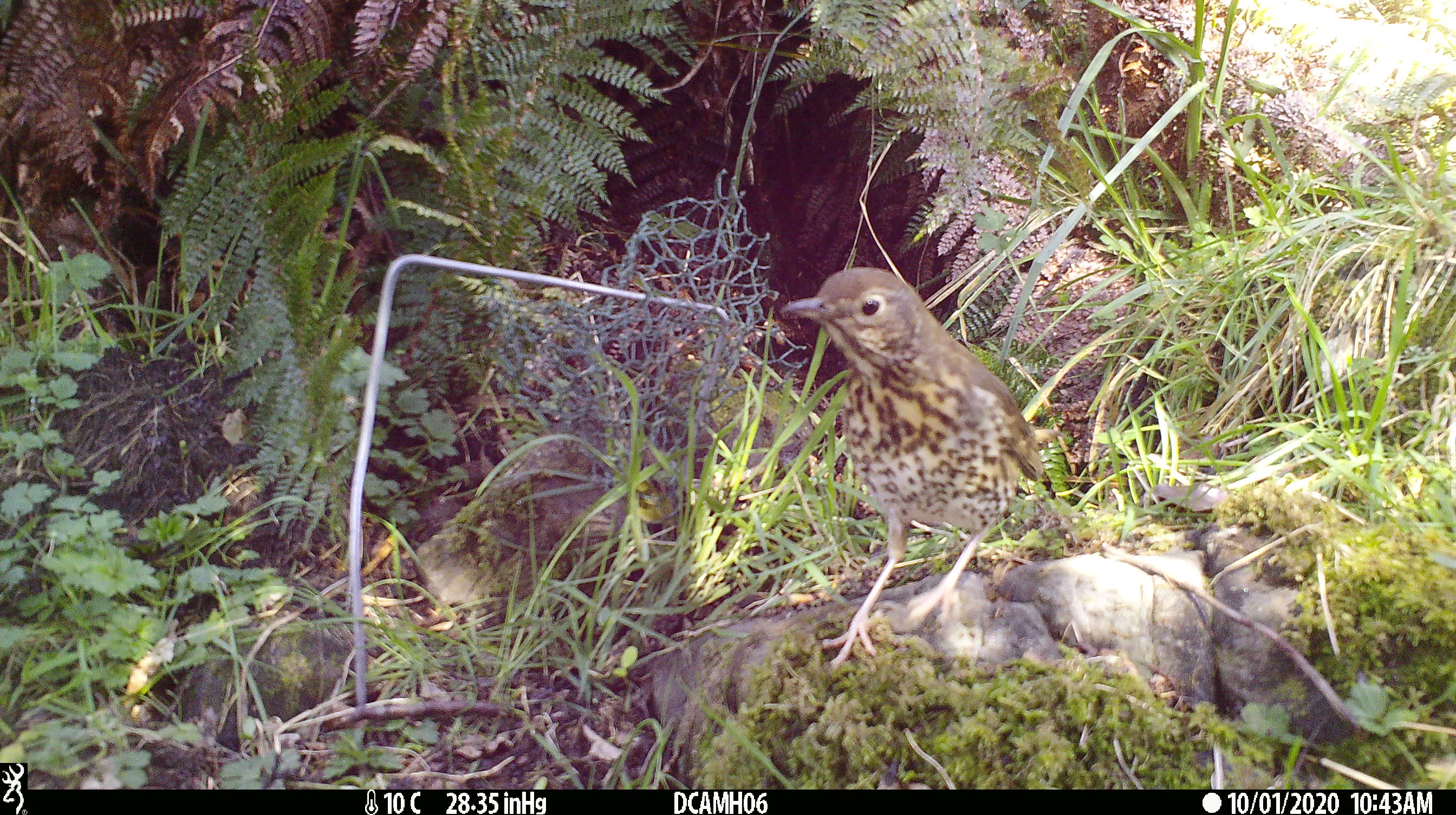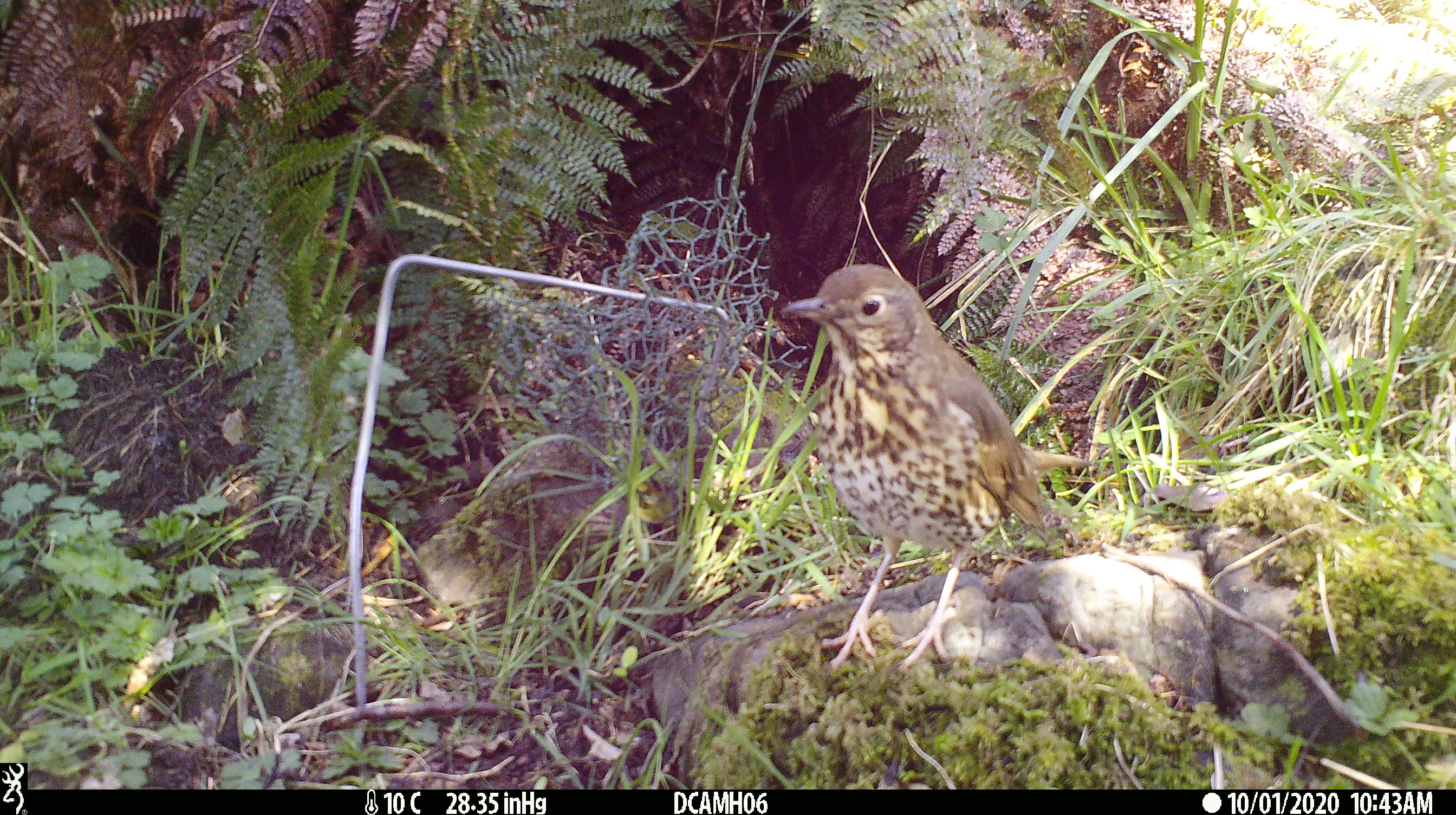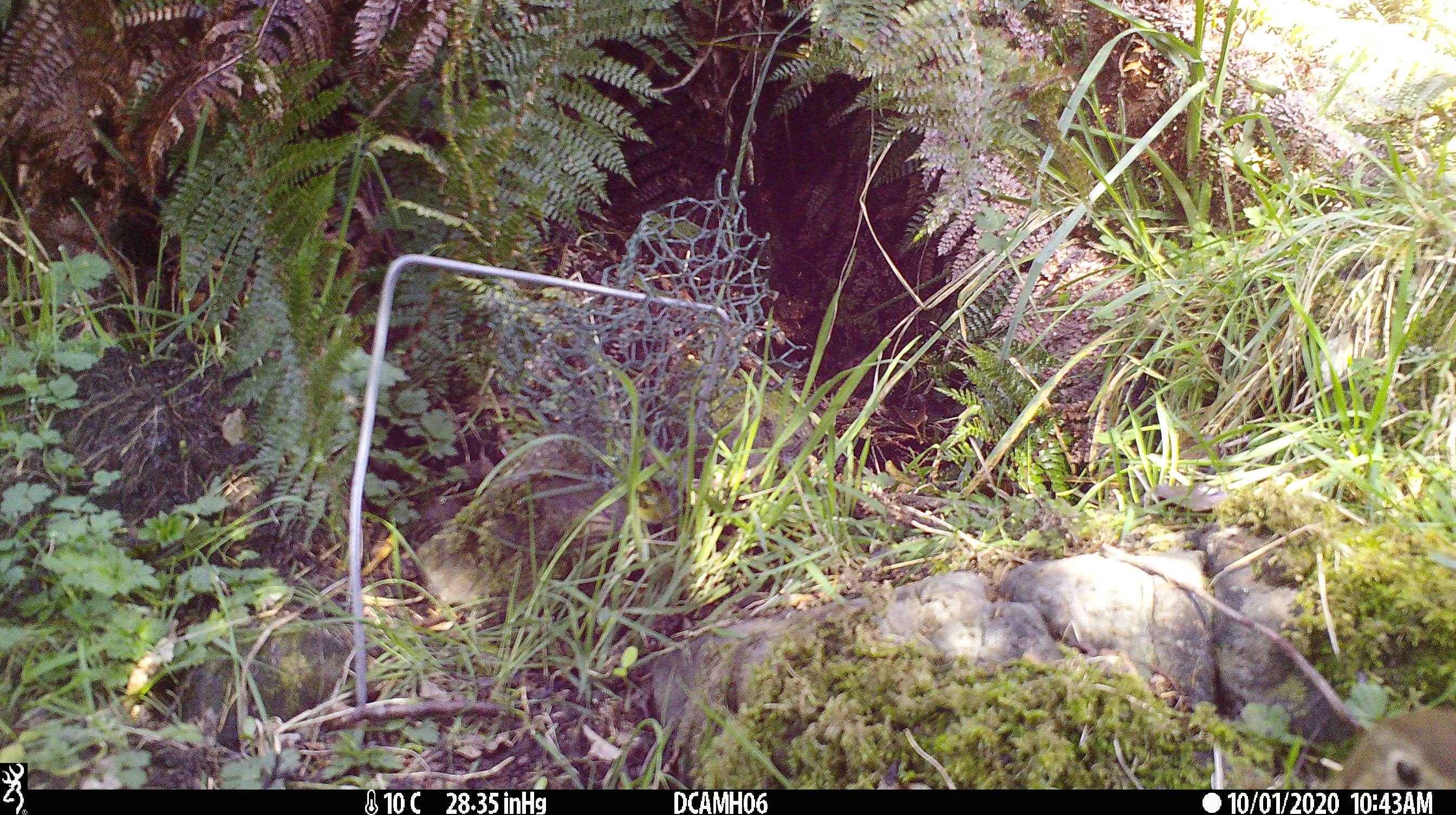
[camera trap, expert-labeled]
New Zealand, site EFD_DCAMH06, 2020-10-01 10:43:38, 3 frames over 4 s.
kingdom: Animalia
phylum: Chordata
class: Aves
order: Passeriformes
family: Turdidae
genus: Turdus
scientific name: Turdus philomelos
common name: song thrush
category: thrush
Thrush (song thrush) (Turdus philomelos).